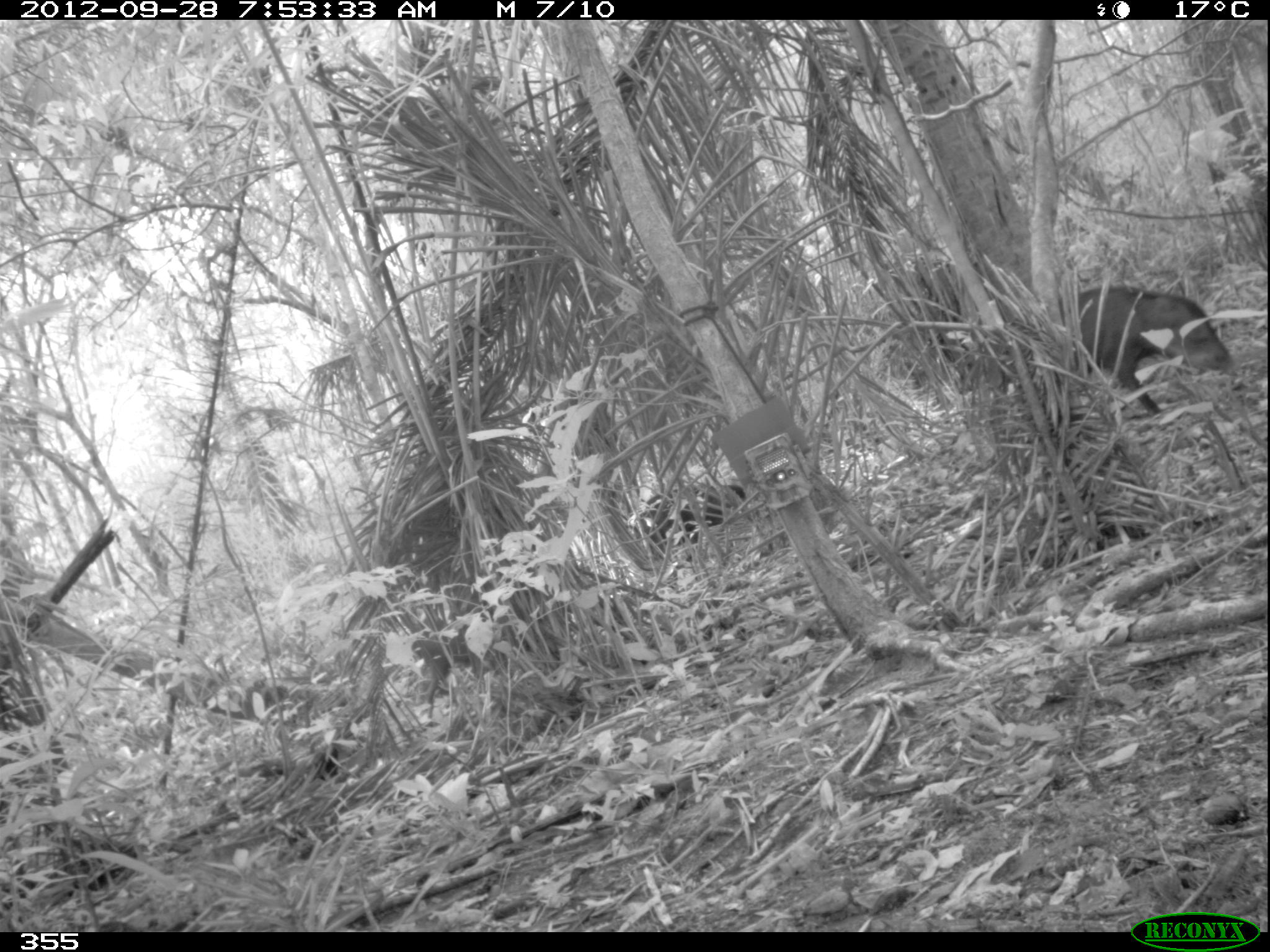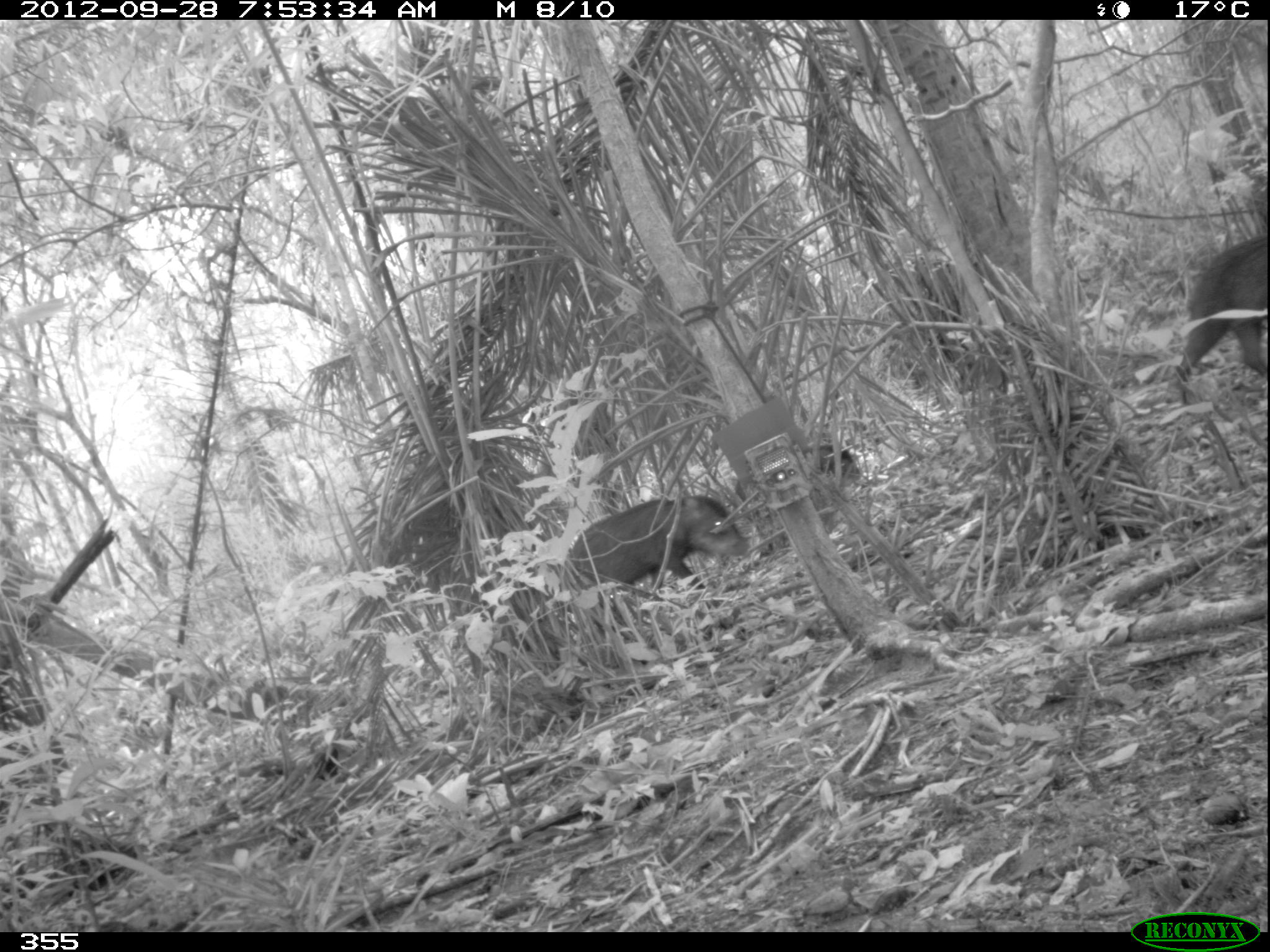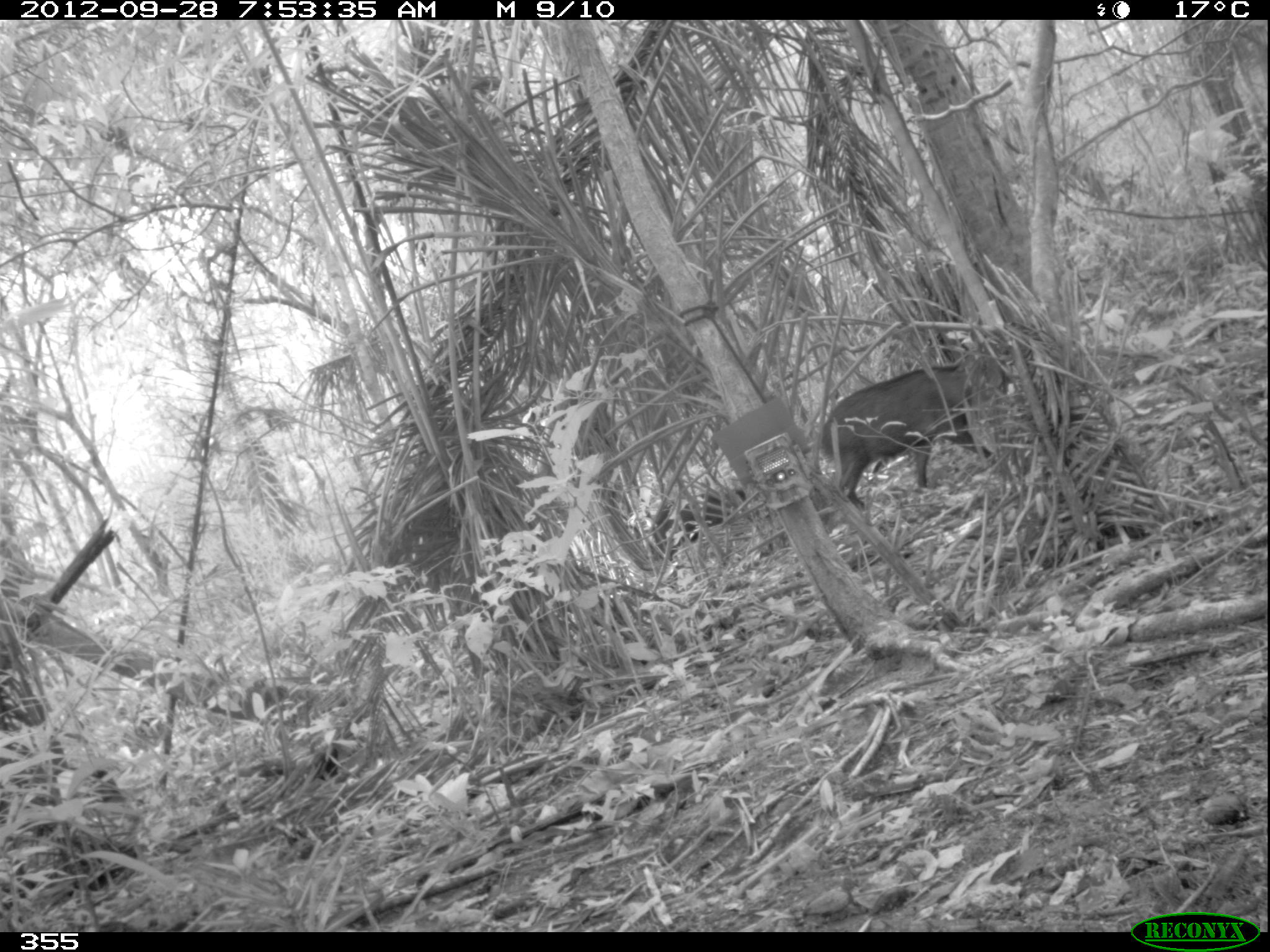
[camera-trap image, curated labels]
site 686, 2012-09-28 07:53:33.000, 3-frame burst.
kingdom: Animalia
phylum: Chordata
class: Mammalia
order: Artiodactyla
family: Tayassuidae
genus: Tayassu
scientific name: Tayassu pecari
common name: white-lipped peccary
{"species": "Tayassu pecari (white-lipped peccary)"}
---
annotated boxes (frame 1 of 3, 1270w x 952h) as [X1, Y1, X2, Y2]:
tayassu pecari: [1004, 285, 1231, 416]; [633, 484, 747, 562]